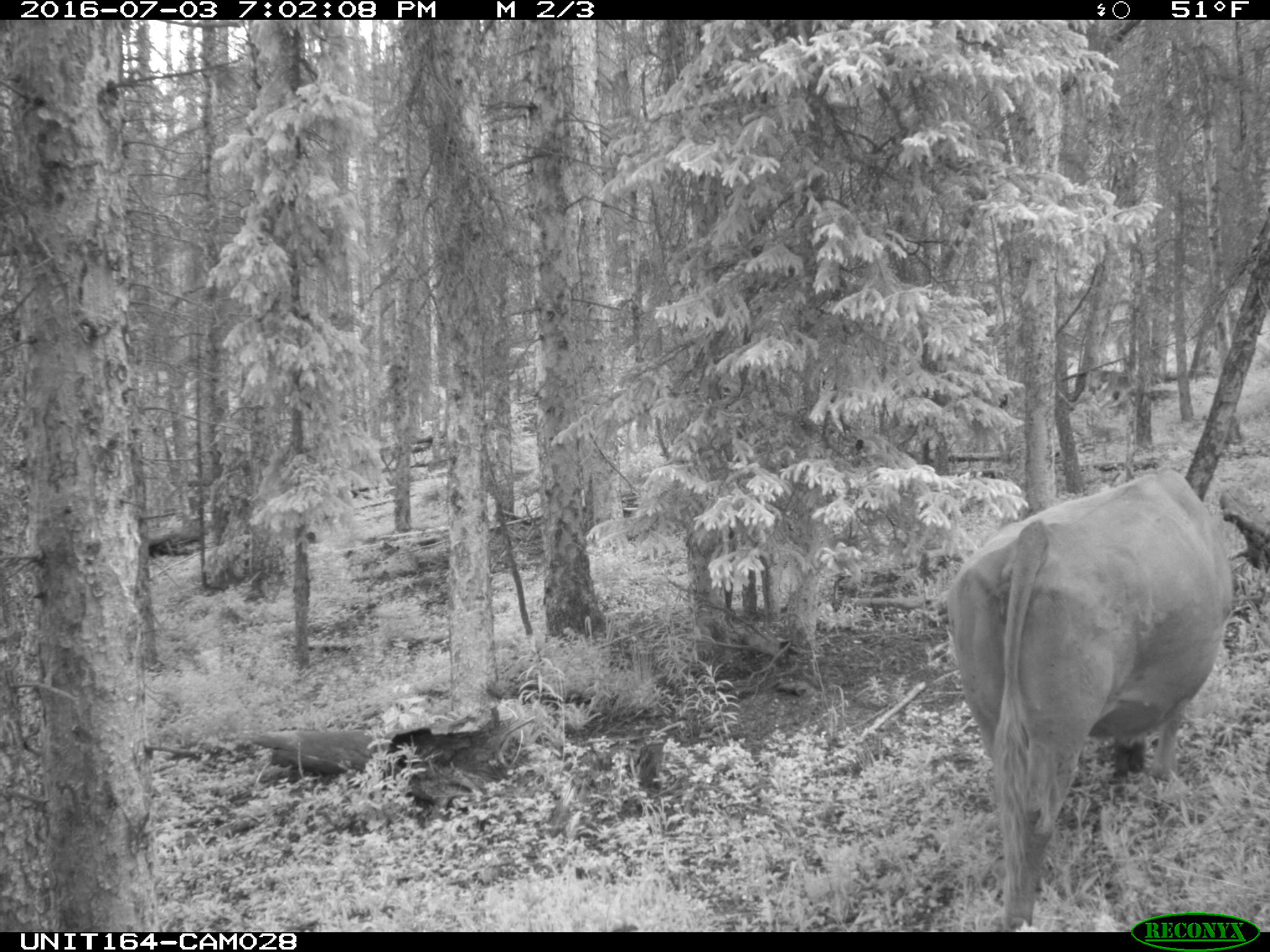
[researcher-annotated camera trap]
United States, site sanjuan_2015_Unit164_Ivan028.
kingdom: Animalia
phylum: Chordata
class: Mammalia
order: Artiodactyla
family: Bovidae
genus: Bos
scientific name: Bos taurus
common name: domestic cow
Bos taurus (domestic cow).